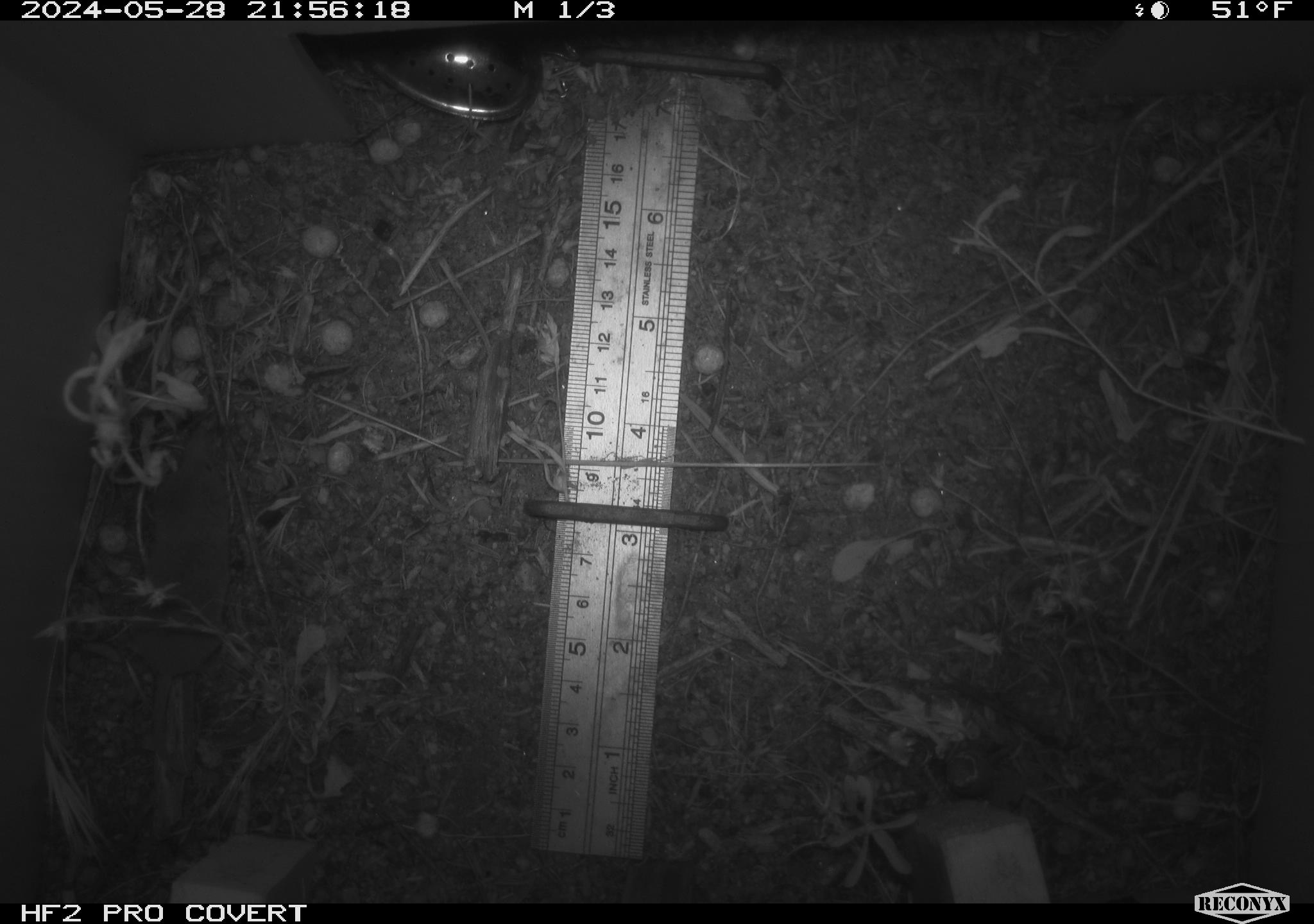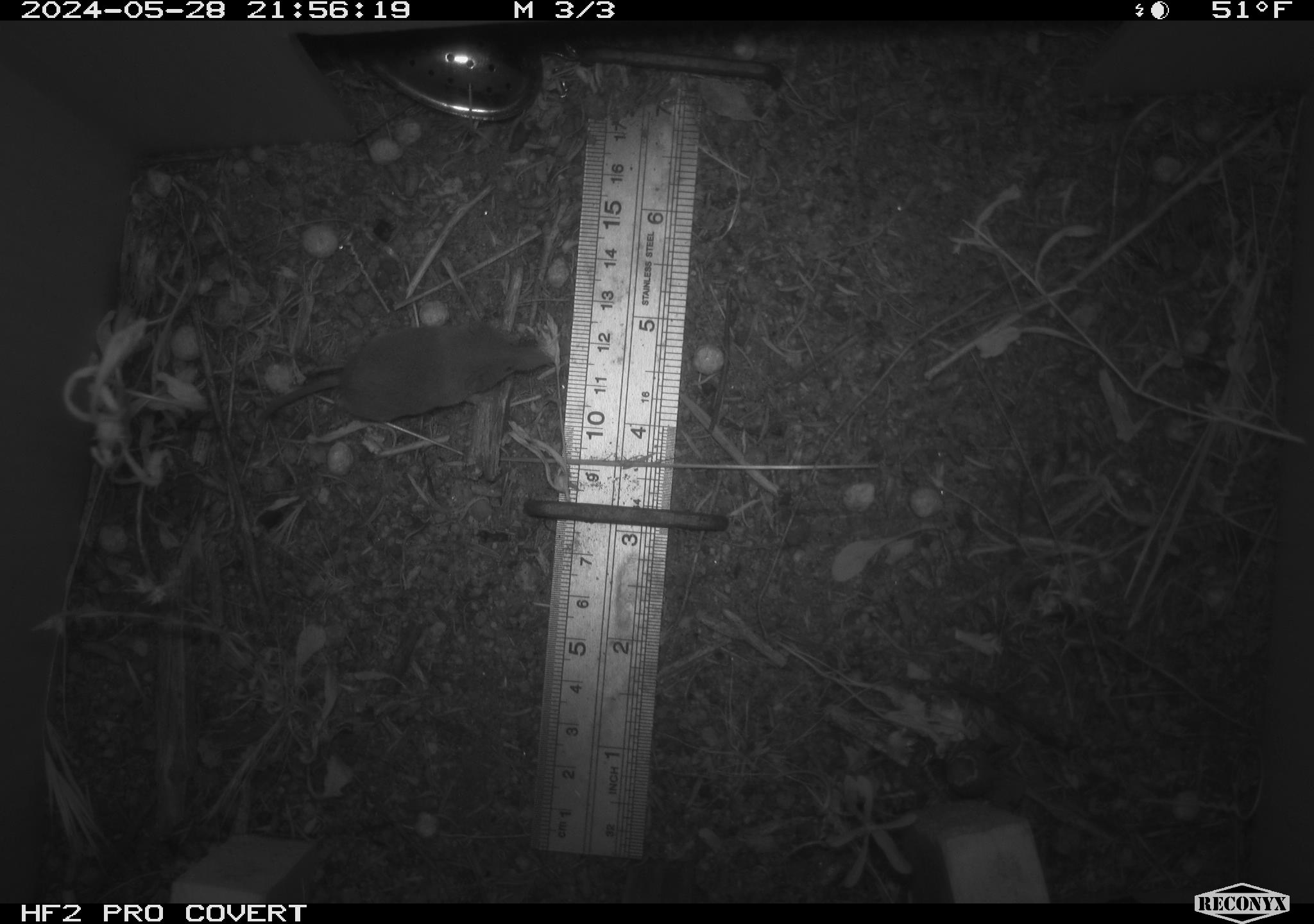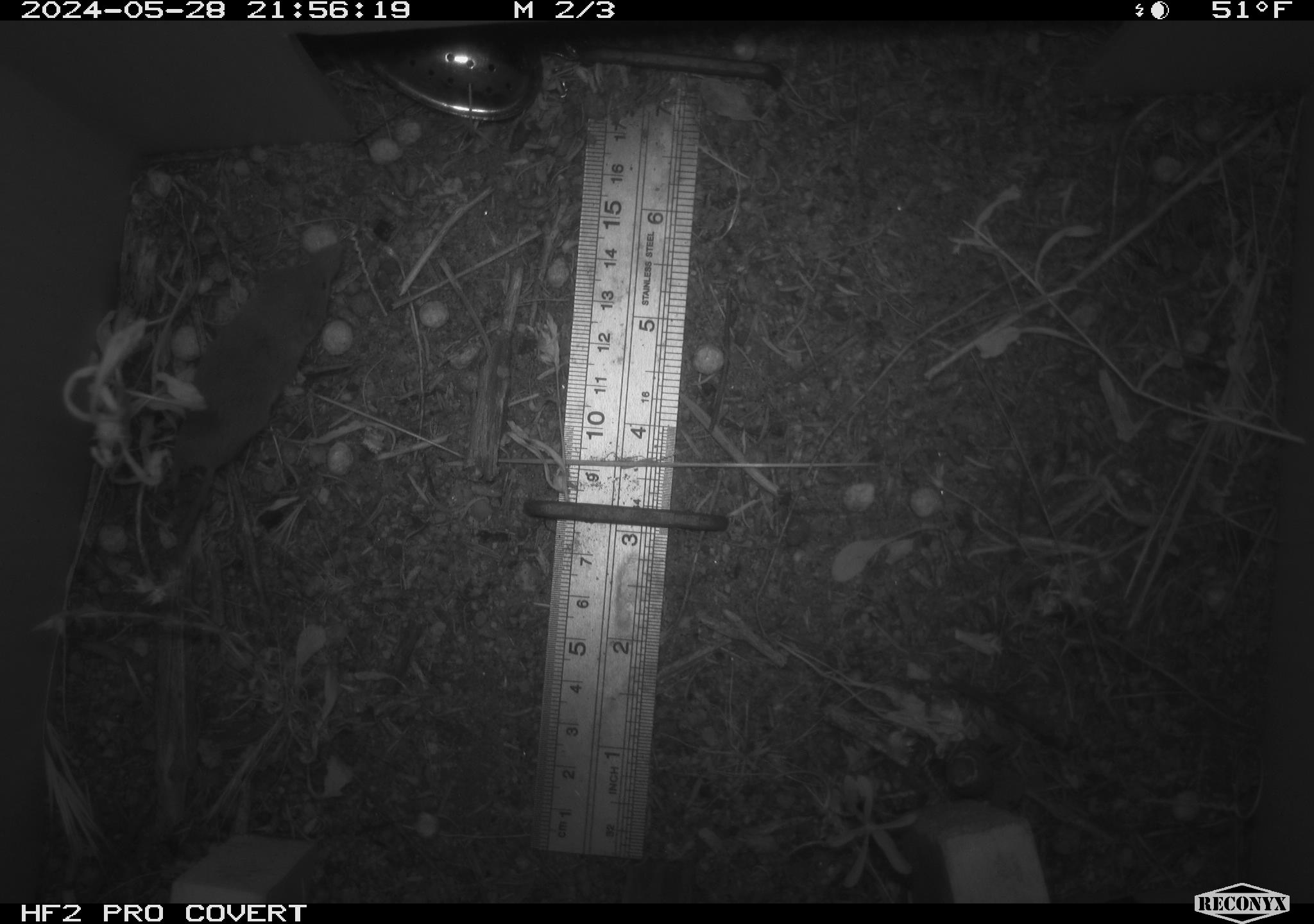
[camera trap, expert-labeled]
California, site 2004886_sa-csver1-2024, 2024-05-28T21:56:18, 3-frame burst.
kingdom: Animalia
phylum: Chordata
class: Mammalia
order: Rodentia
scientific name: Rodentia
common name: rodent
Rodent (Rodentia).